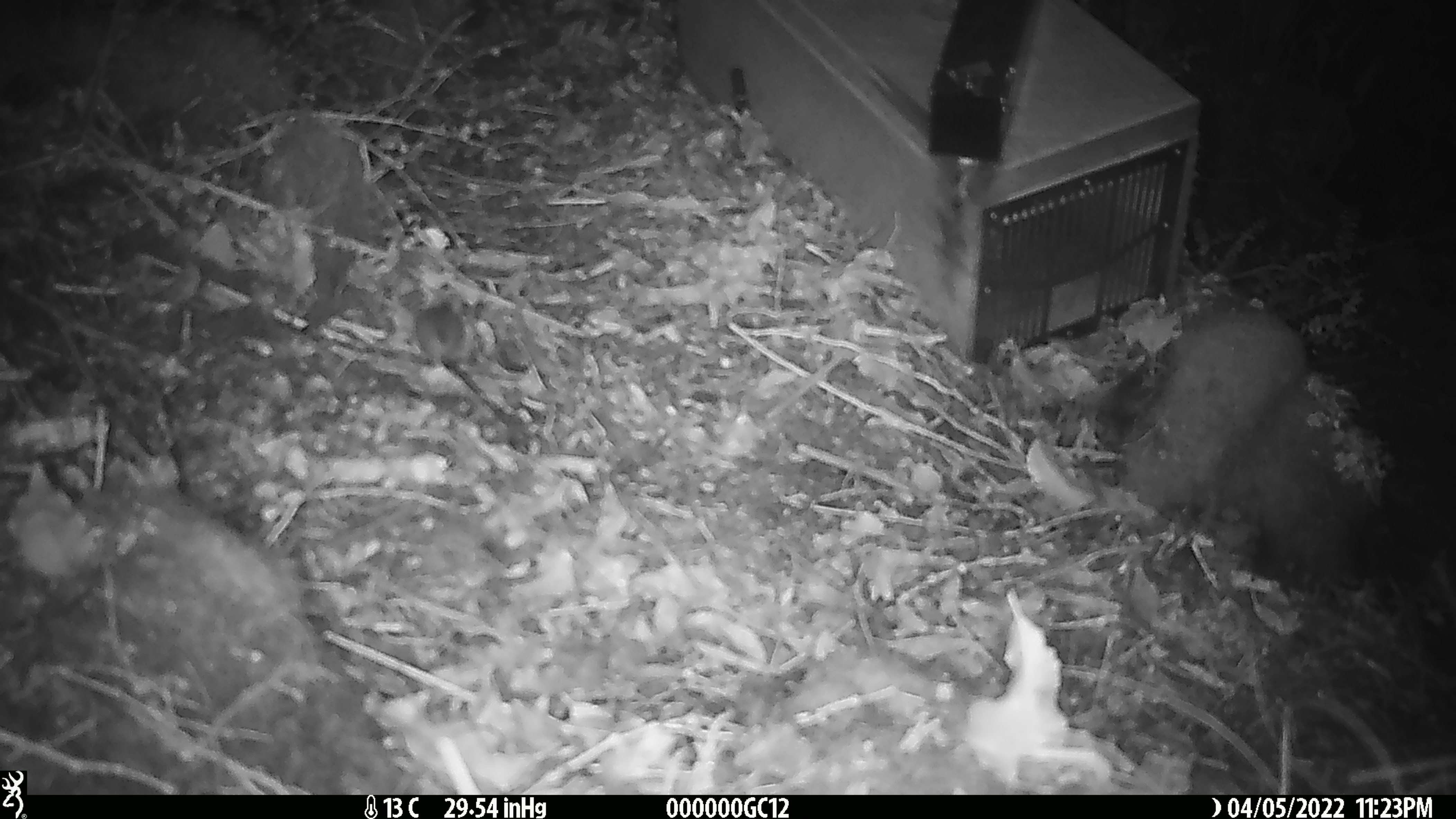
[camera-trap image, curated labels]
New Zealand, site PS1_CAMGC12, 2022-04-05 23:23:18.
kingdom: Animalia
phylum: Chordata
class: Mammalia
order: Rodentia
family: Muridae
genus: Mus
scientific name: Mus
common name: mouse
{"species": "mouse (Mus)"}